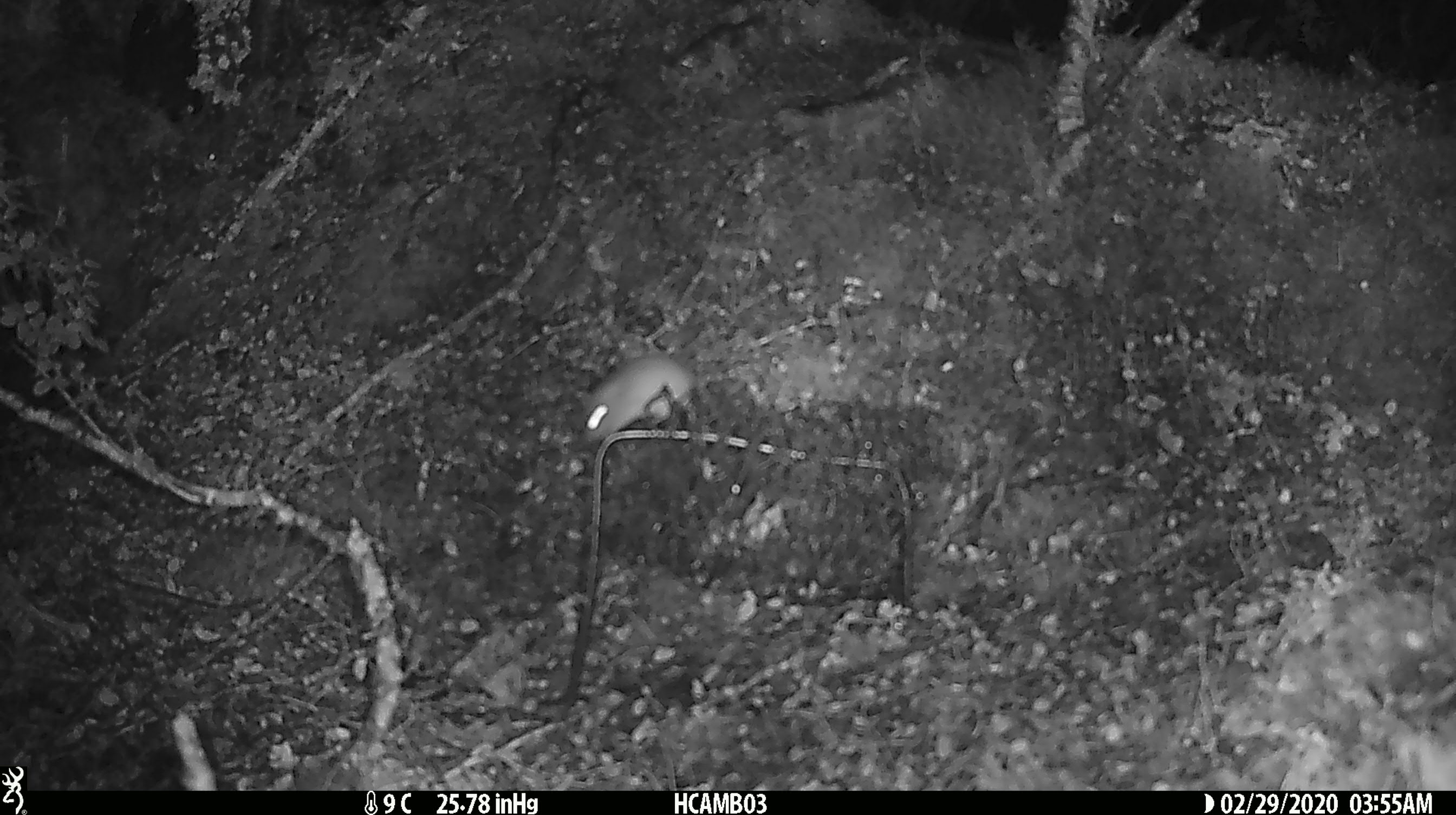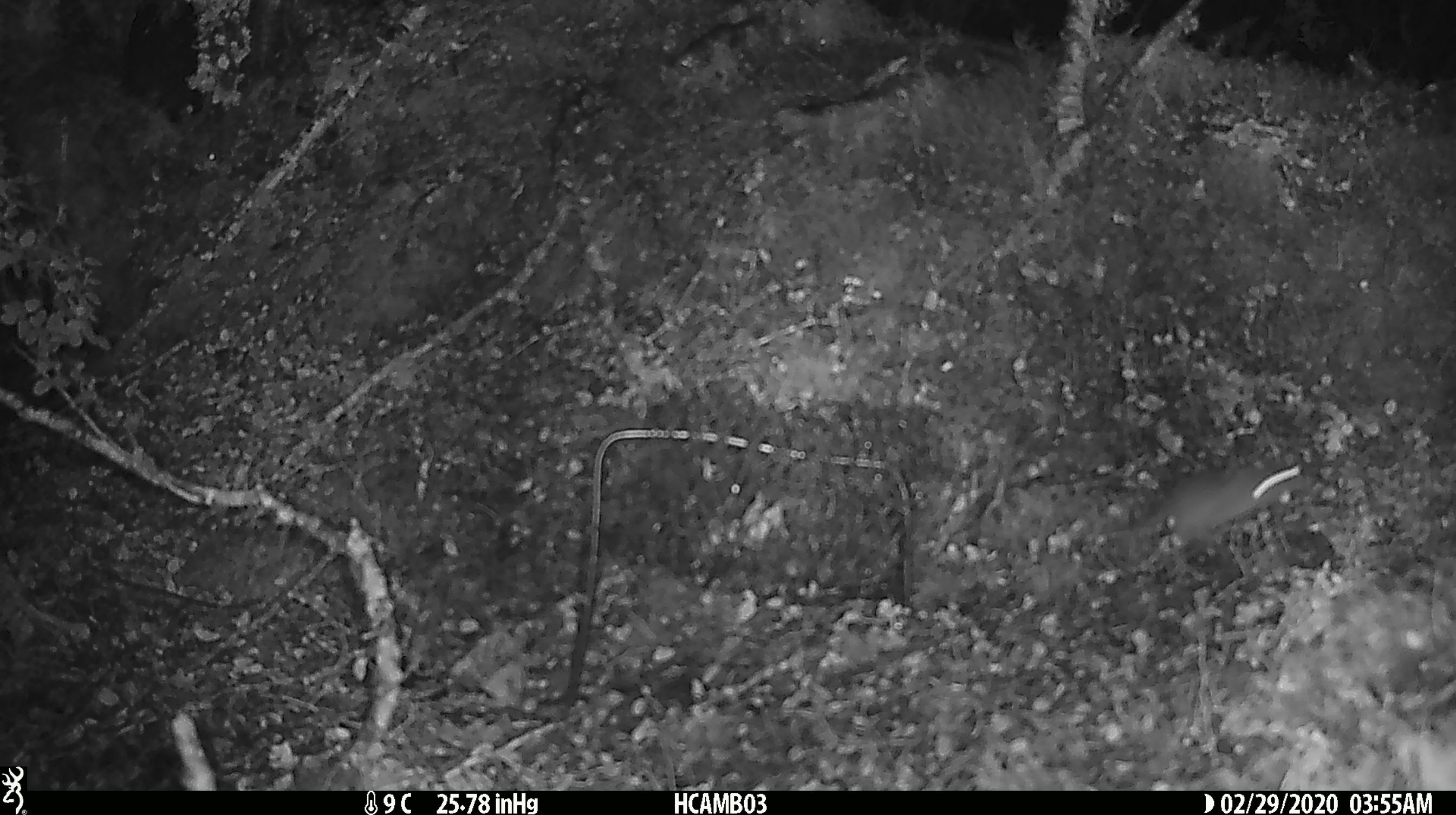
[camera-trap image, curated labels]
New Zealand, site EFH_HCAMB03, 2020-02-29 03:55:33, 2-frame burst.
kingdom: Animalia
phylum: Chordata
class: Mammalia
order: Rodentia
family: Muridae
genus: Mus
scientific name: Mus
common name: mouse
Mouse (Mus).